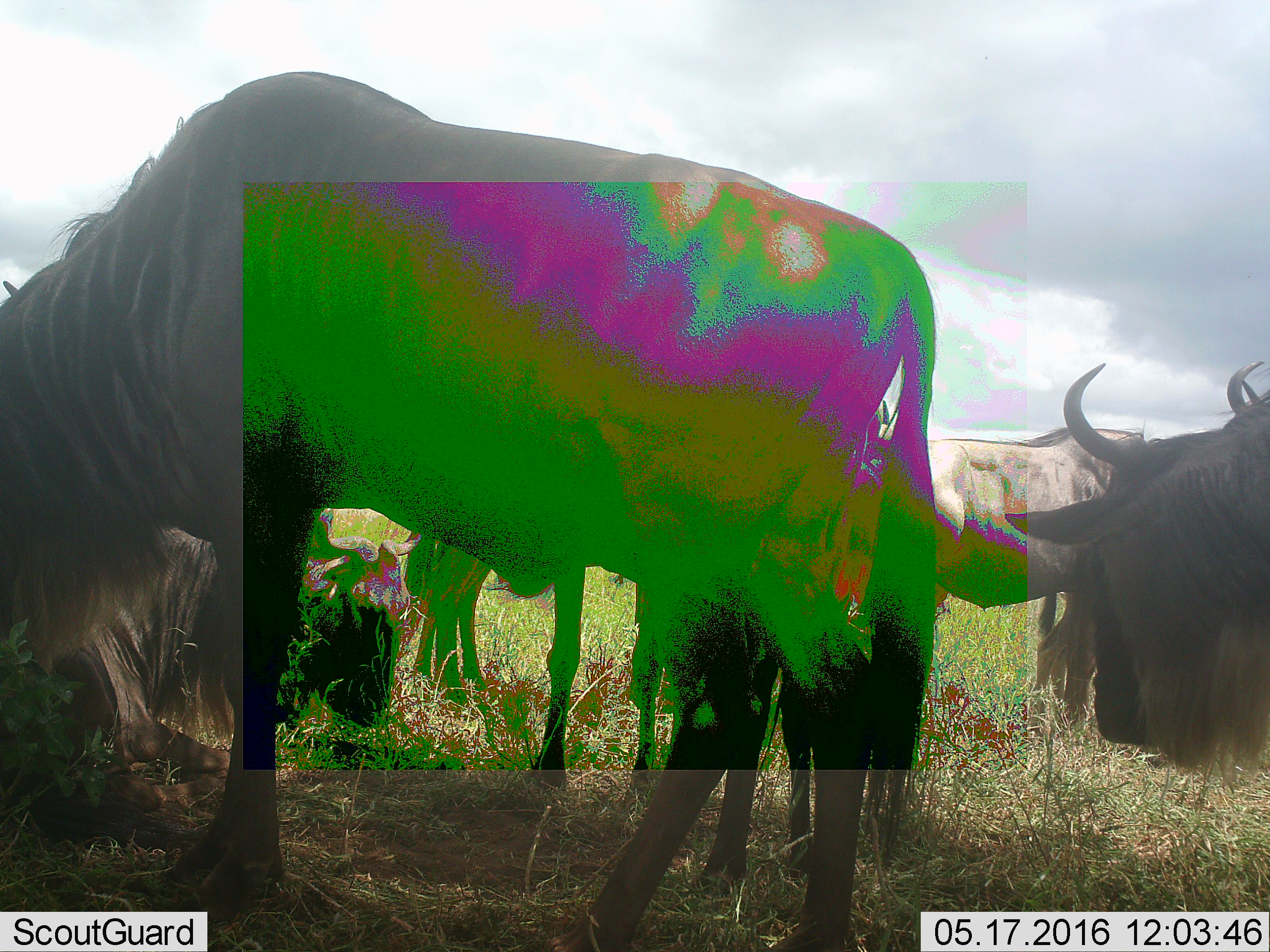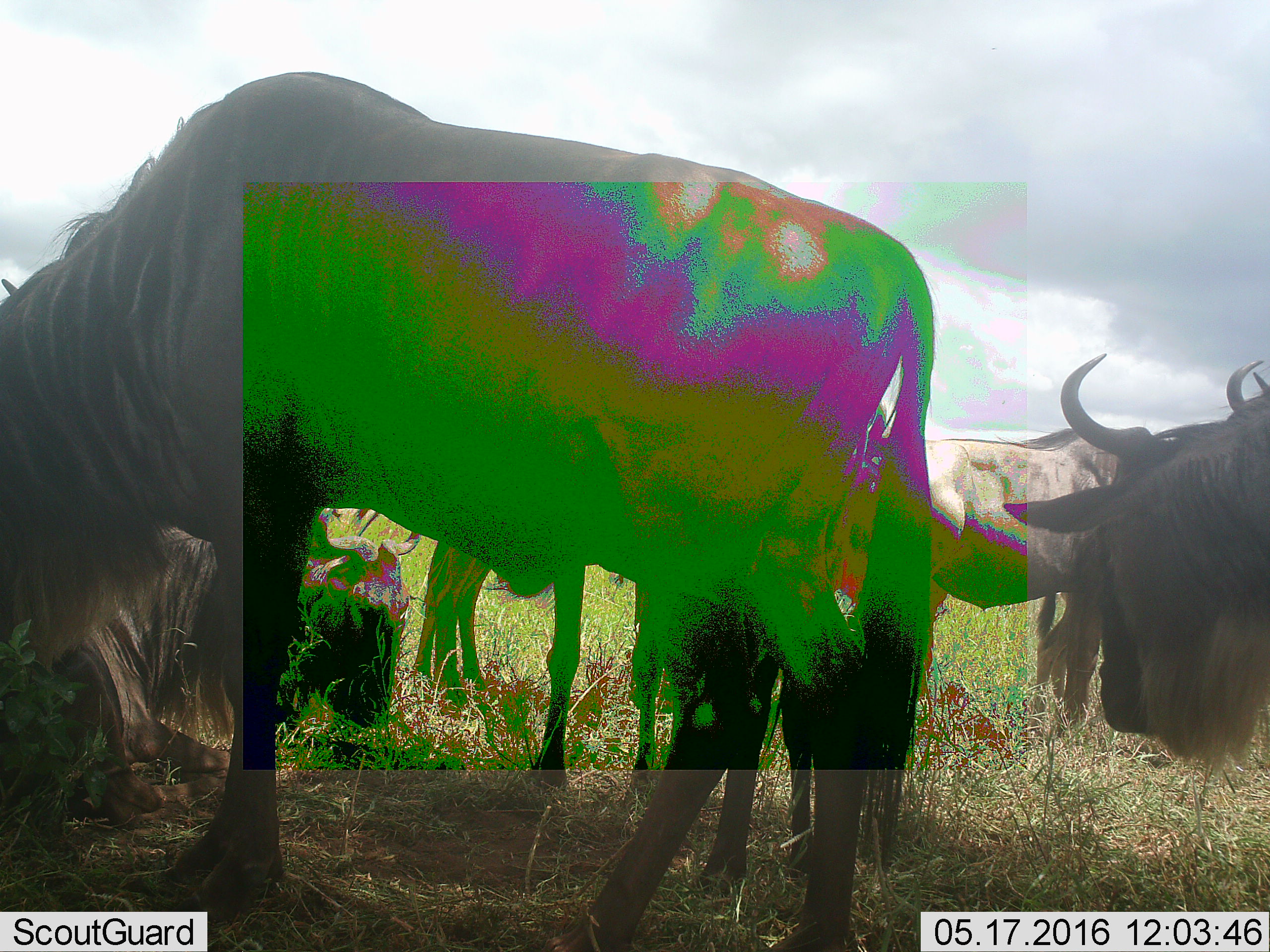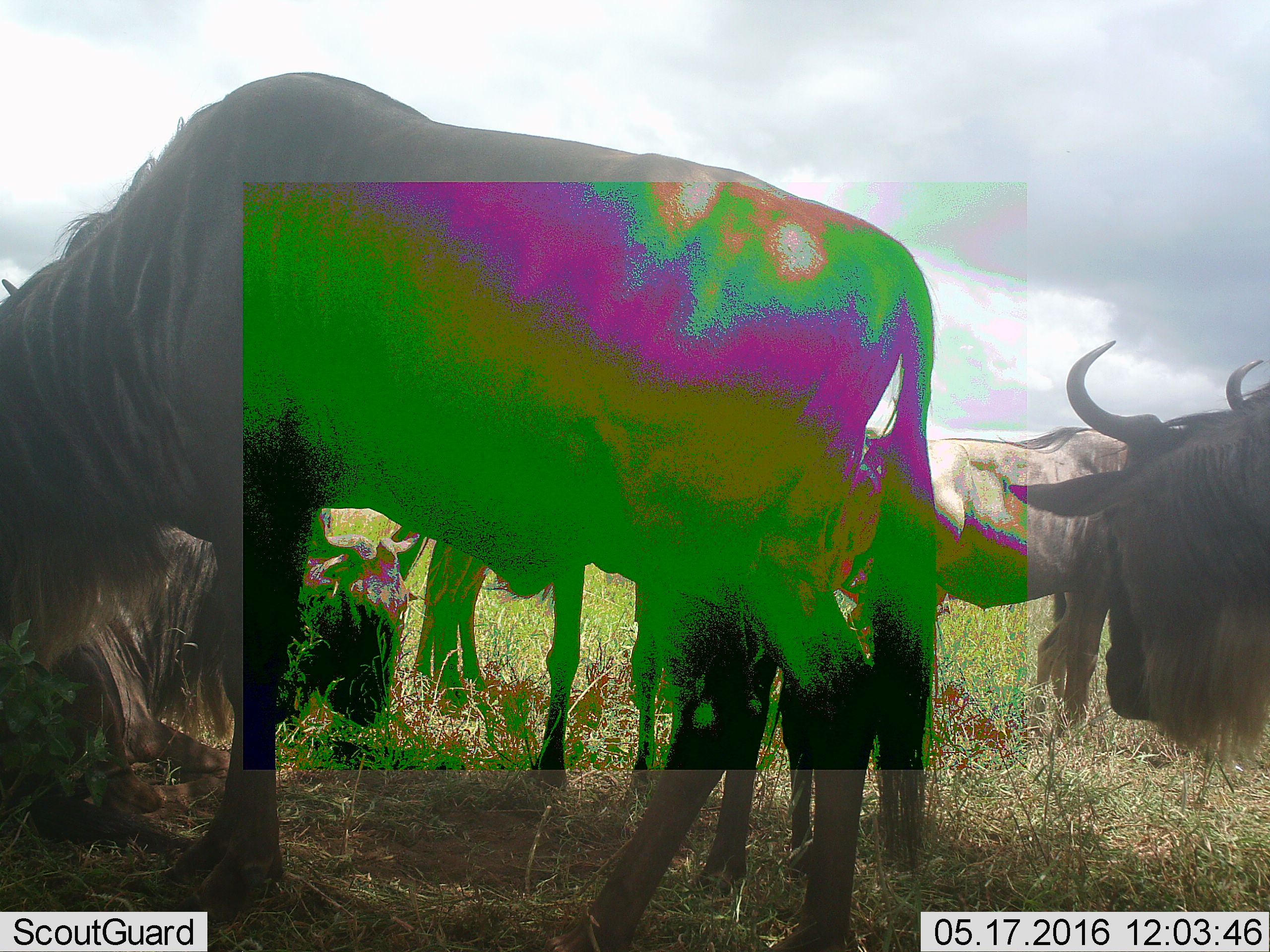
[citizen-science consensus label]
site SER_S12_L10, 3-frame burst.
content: unidentified animal